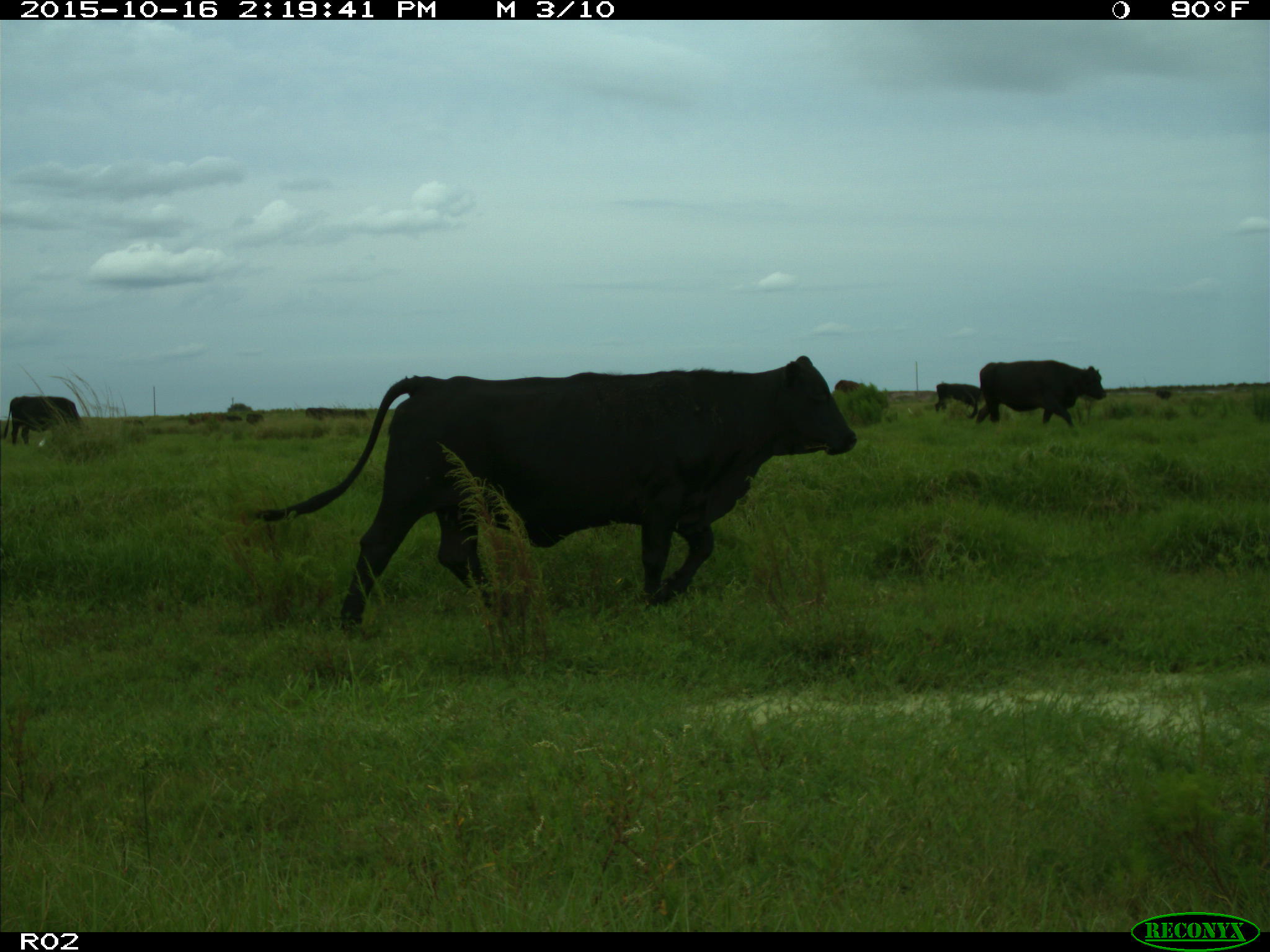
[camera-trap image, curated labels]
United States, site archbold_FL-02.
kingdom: Animalia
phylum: Chordata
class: Mammalia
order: Artiodactyla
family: Bovidae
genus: Bos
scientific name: Bos taurus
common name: domestic cow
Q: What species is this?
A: Bos taurus (domestic cow).